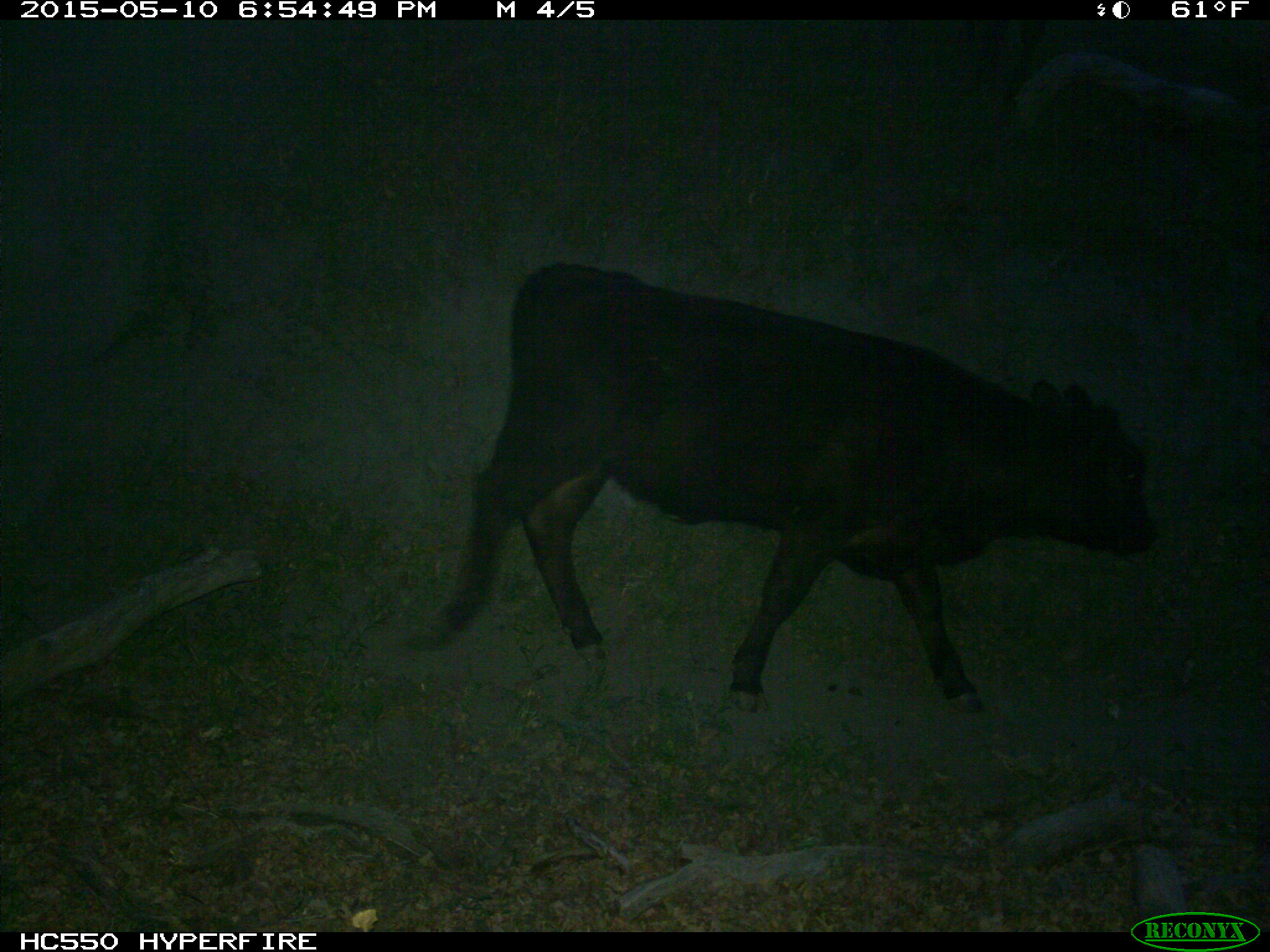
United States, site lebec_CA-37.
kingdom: Animalia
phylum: Chordata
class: Mammalia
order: Artiodactyla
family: Bovidae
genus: Bos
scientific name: Bos taurus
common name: domestic cow